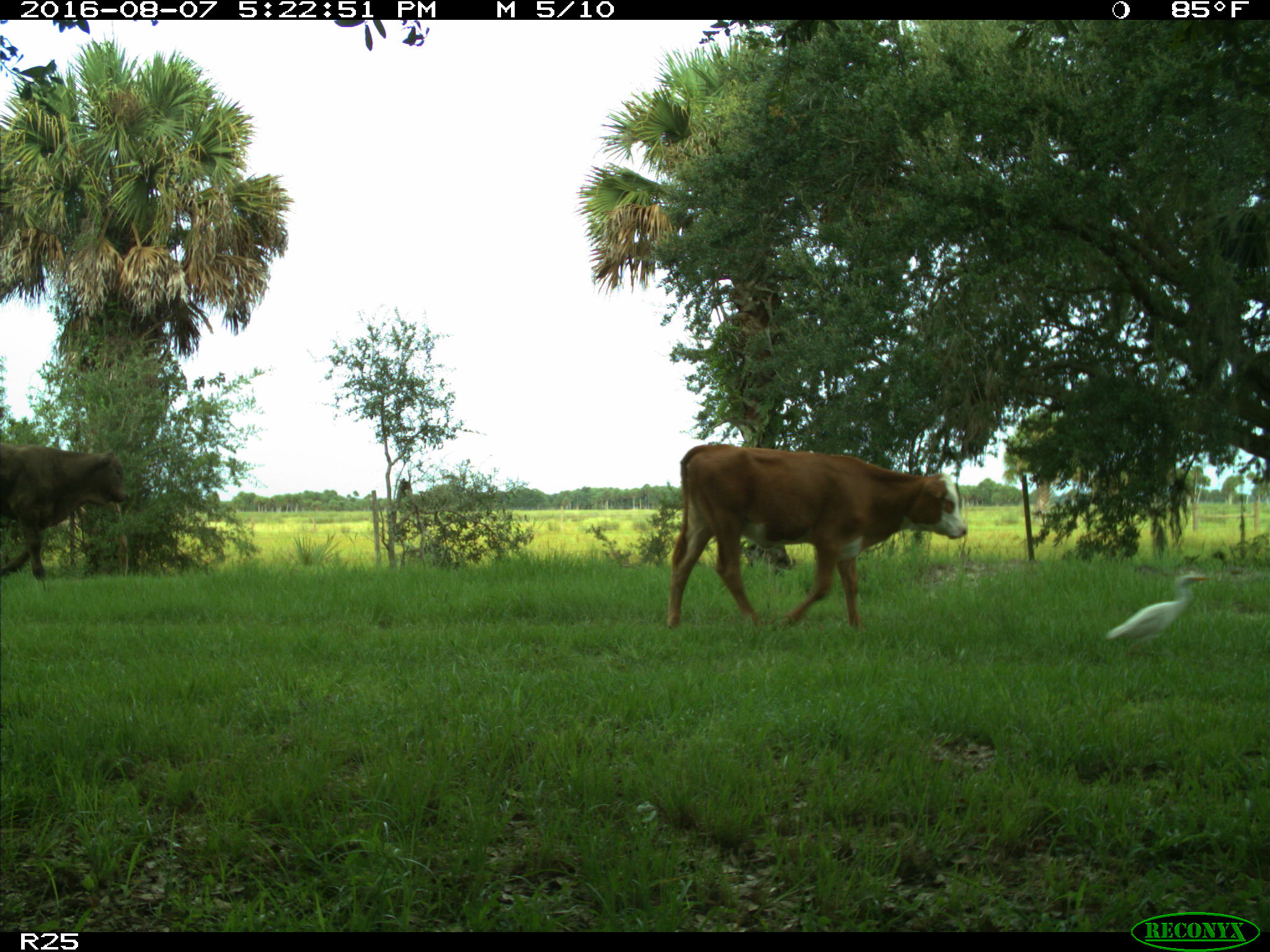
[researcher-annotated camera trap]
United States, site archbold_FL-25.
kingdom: Animalia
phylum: Chordata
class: Mammalia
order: Artiodactyla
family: Bovidae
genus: Bos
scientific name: Bos taurus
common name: domestic cow